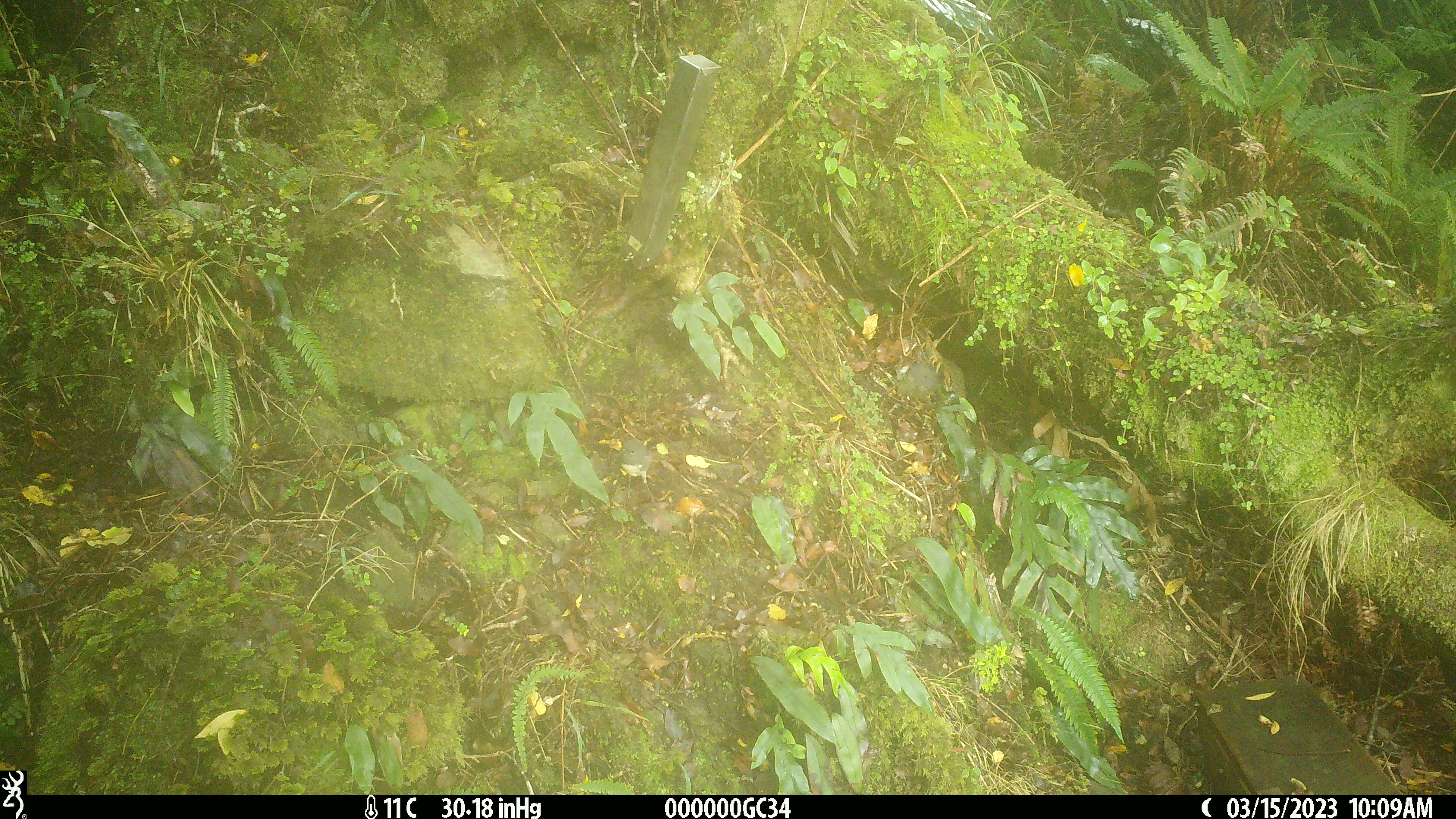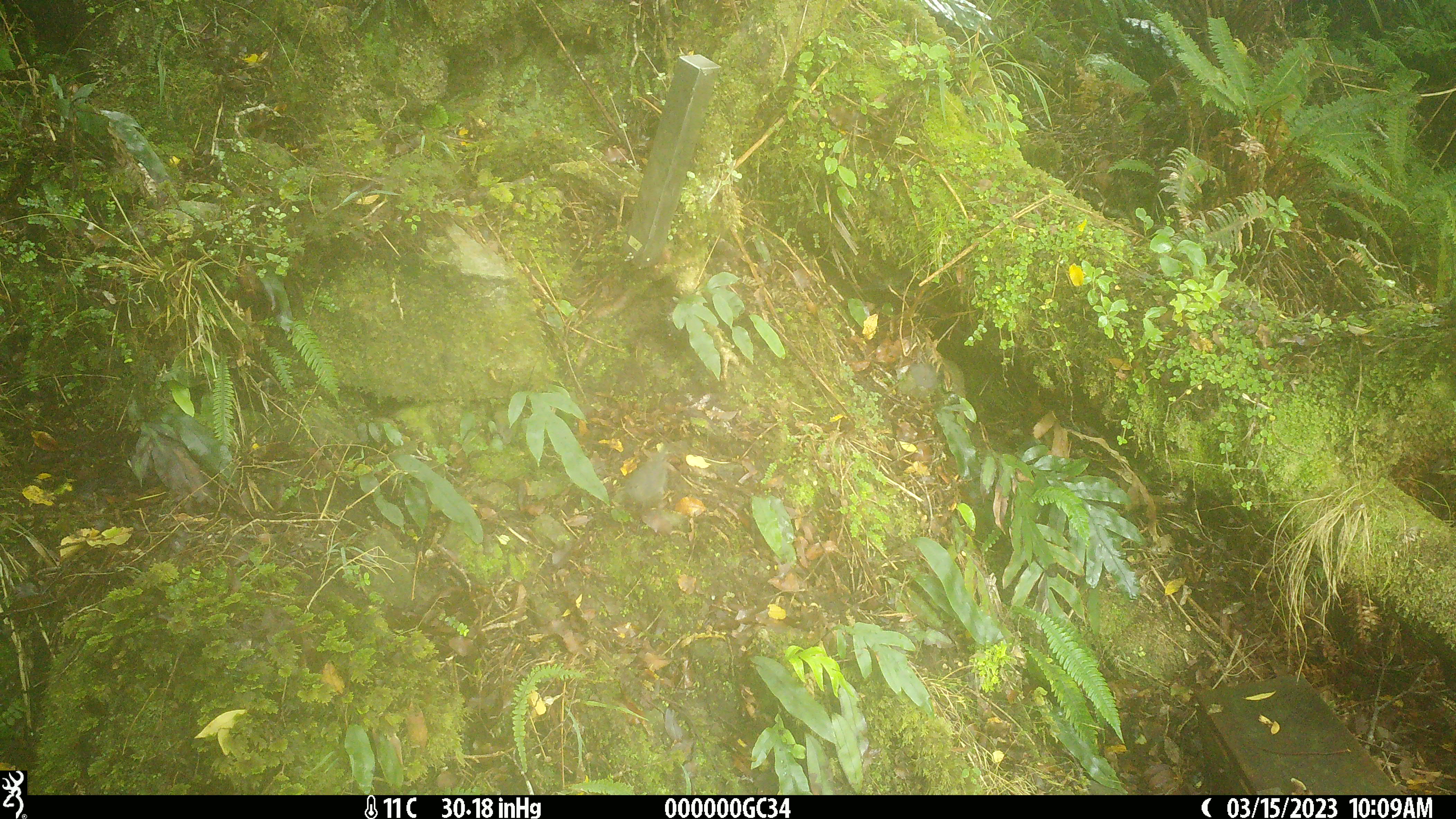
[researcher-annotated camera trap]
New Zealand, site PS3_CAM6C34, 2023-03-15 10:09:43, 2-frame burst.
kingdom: Animalia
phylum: Chordata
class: Aves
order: Passeriformes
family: Petroicidae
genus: Petroica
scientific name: Petroica australis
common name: new zealand robin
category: robin